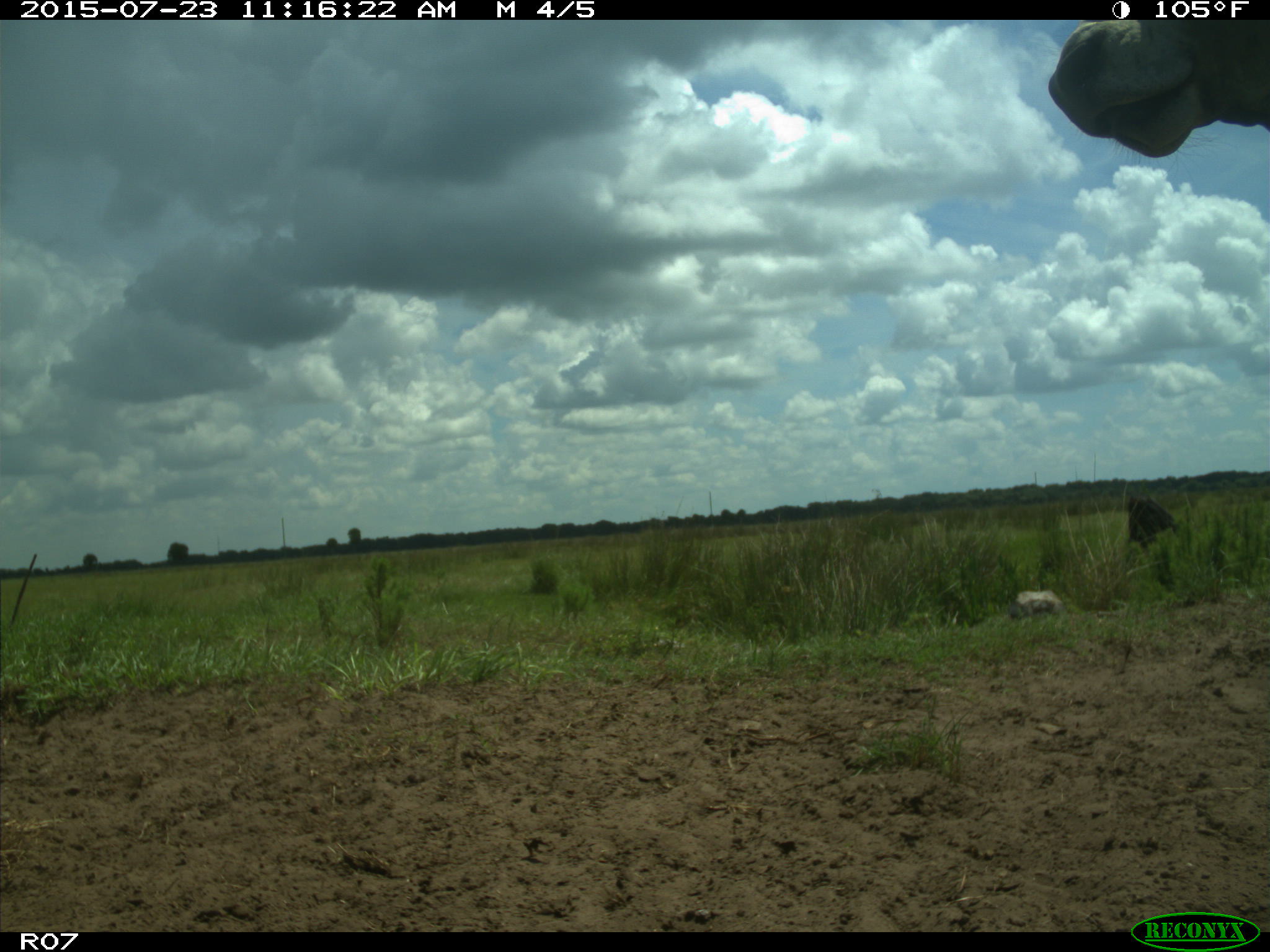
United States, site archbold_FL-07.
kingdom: Animalia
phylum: Chordata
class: Mammalia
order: Artiodactyla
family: Bovidae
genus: Bos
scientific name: Bos taurus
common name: domestic cow